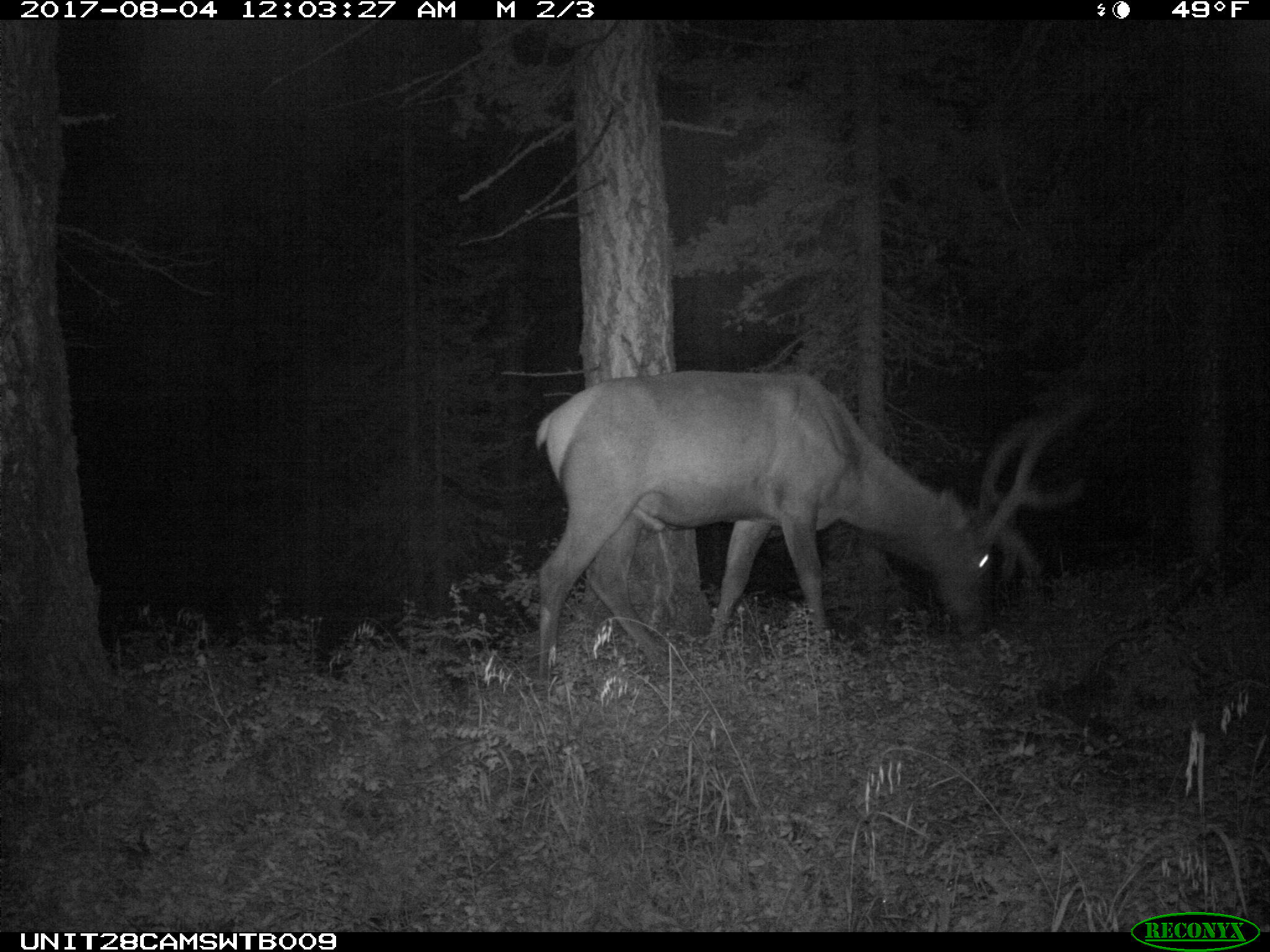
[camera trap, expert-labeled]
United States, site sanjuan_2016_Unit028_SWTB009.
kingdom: Animalia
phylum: Chordata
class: Mammalia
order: Artiodactyla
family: Cervidae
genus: Cervus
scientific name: Cervus elaphus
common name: red deer